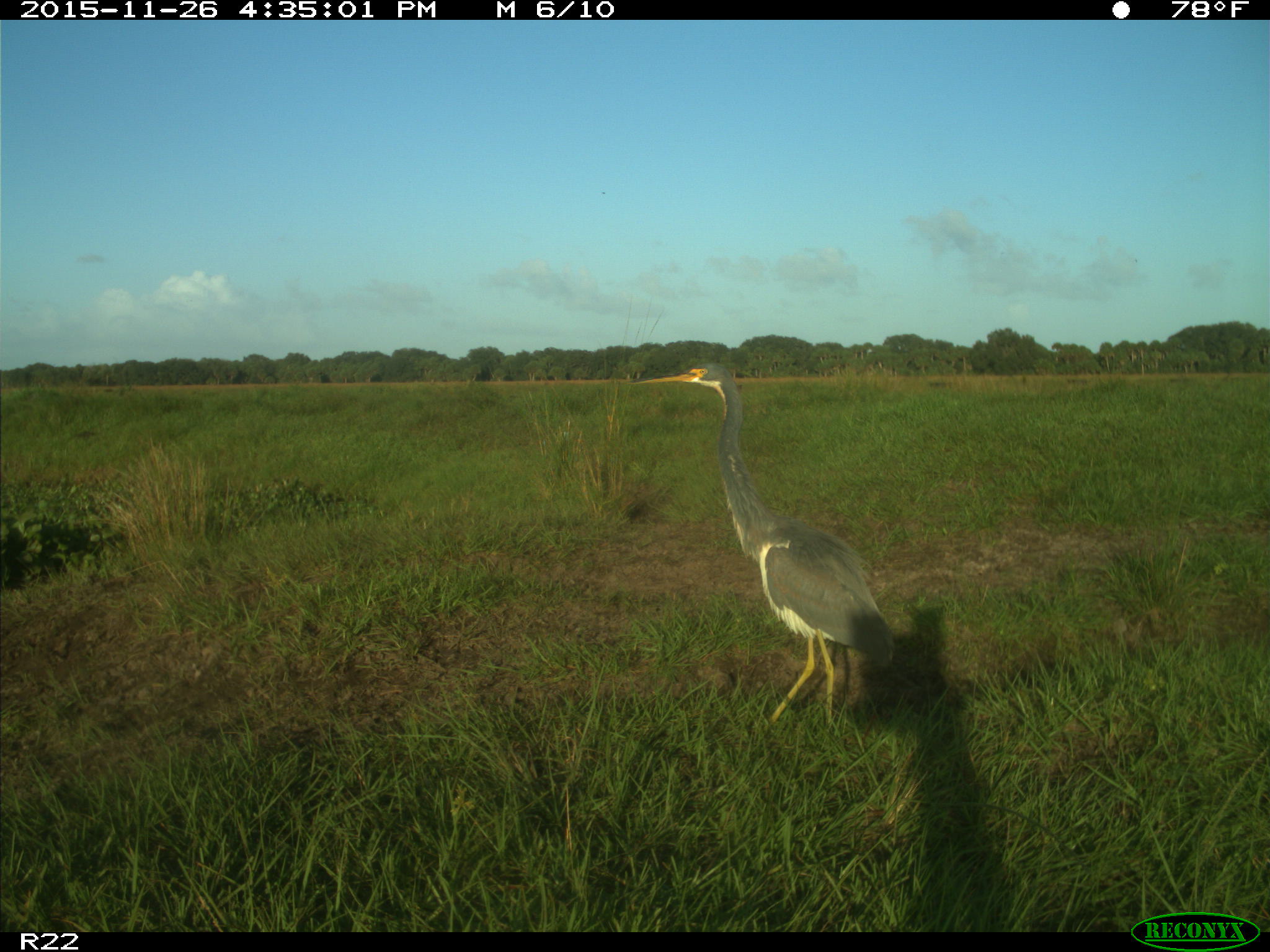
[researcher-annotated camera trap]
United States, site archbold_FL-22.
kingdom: Animalia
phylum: Chordata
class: Mammalia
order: Artiodactyla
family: Bovidae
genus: Bos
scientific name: Bos taurus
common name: domestic cow